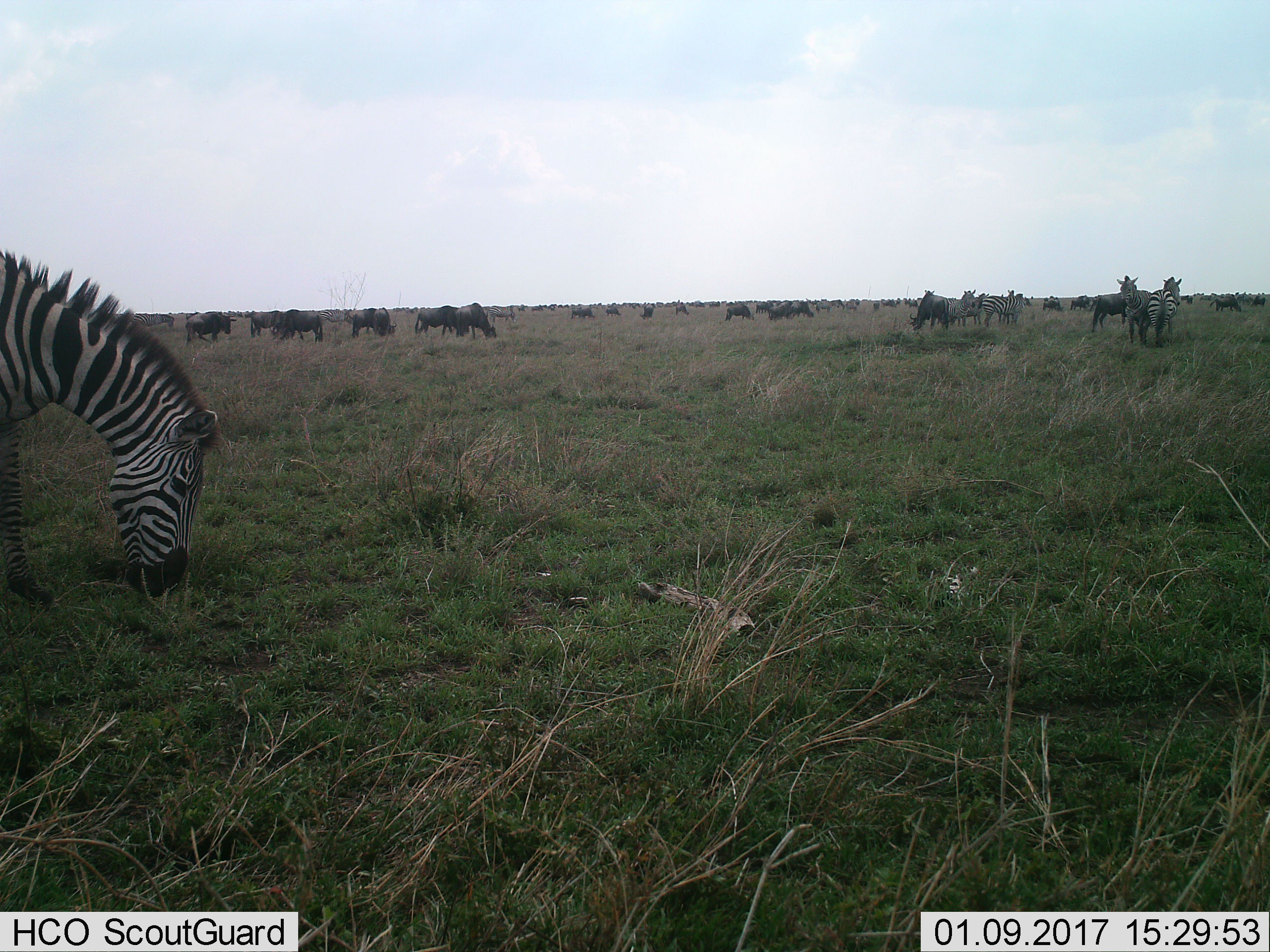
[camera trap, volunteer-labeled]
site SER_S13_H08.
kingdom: Animalia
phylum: Chordata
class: Mammalia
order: Perissodactyla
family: Equidae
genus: Equus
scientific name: Equus quagga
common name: plains zebra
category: zebraplains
Zebraplains (plains zebra) (Equus quagga), count 11-50. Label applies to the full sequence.